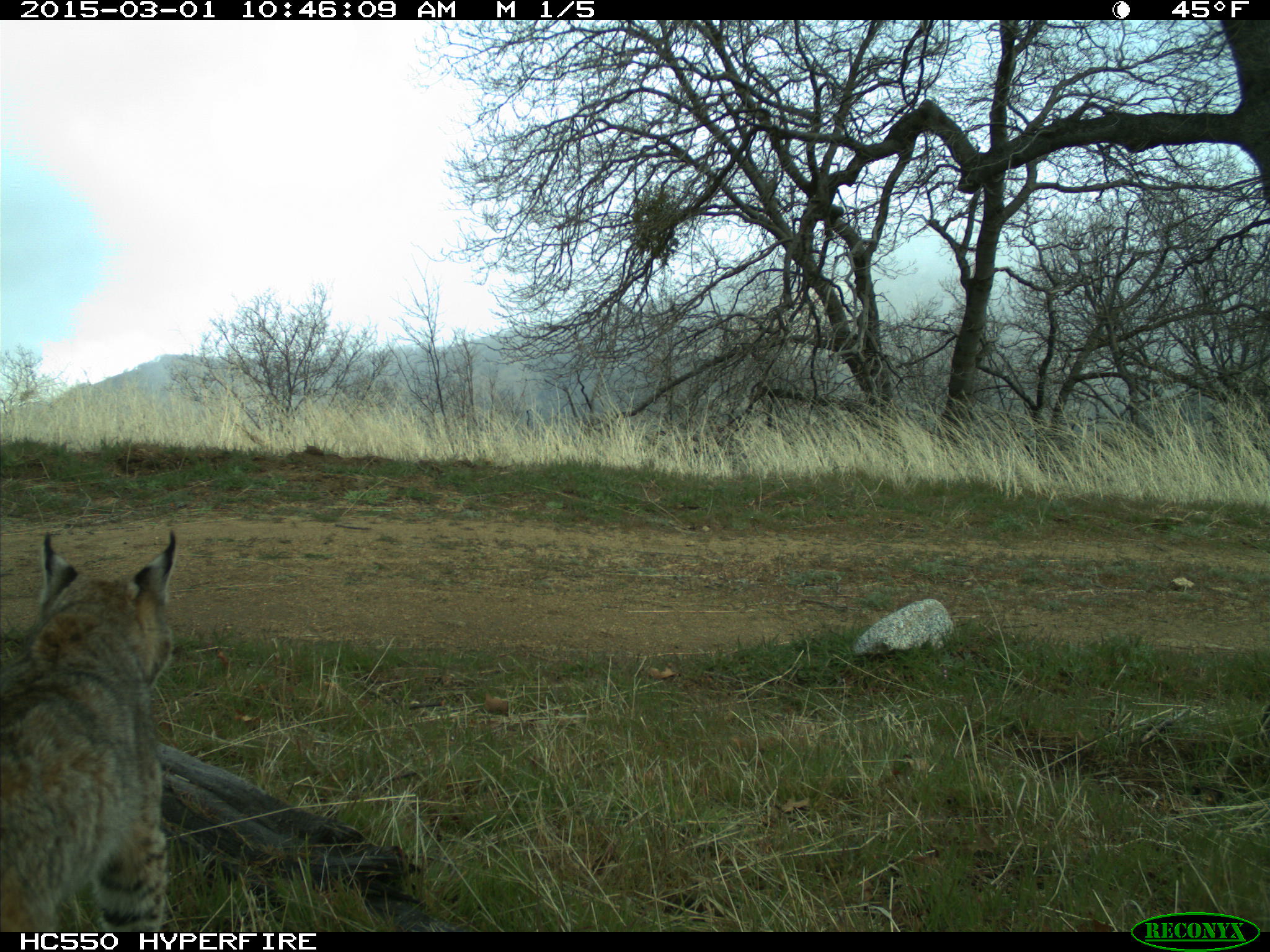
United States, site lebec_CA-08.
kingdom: Animalia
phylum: Chordata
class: Mammalia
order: Carnivora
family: Felidae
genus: Lynx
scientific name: Lynx rufus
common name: bobcat